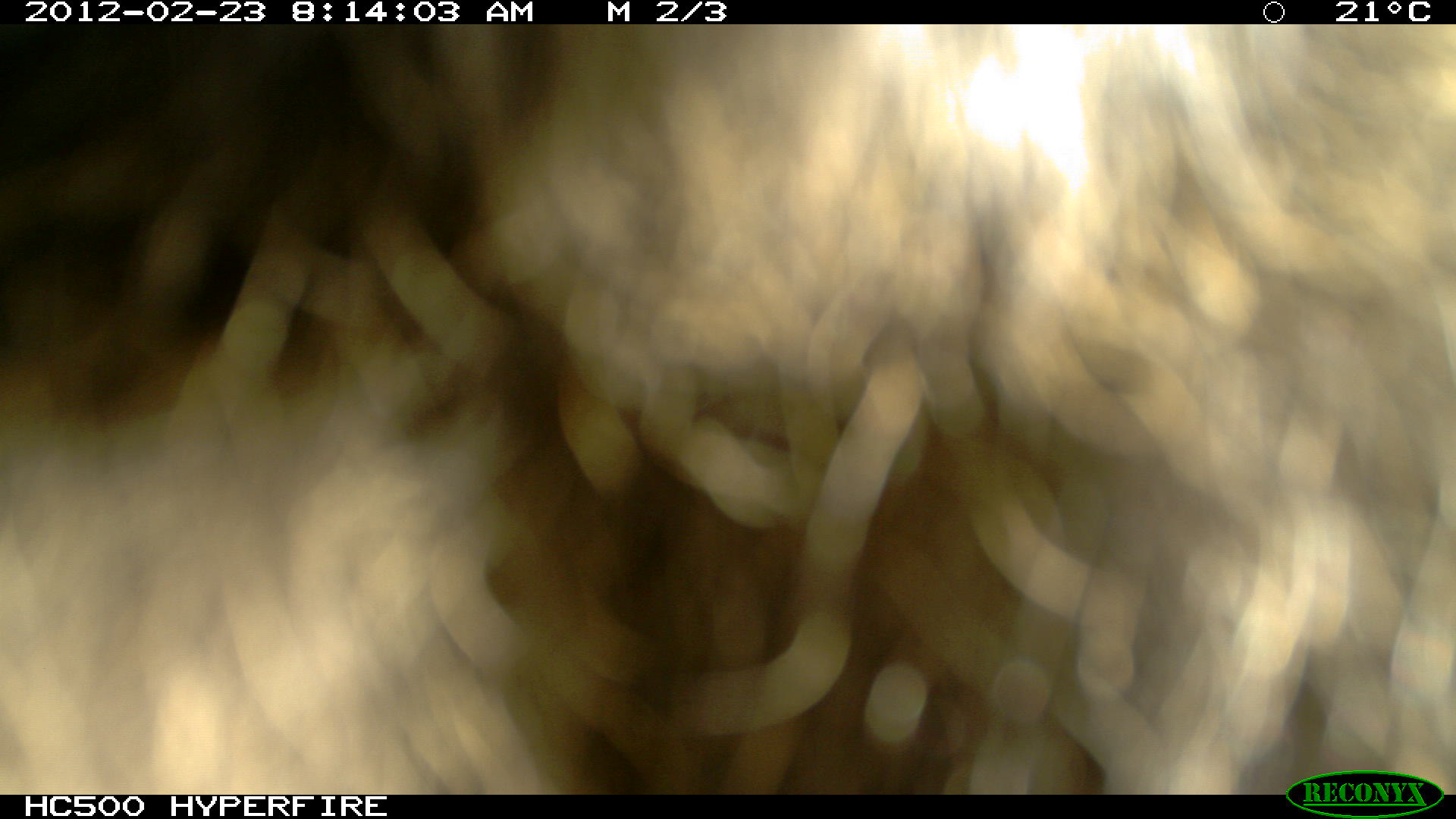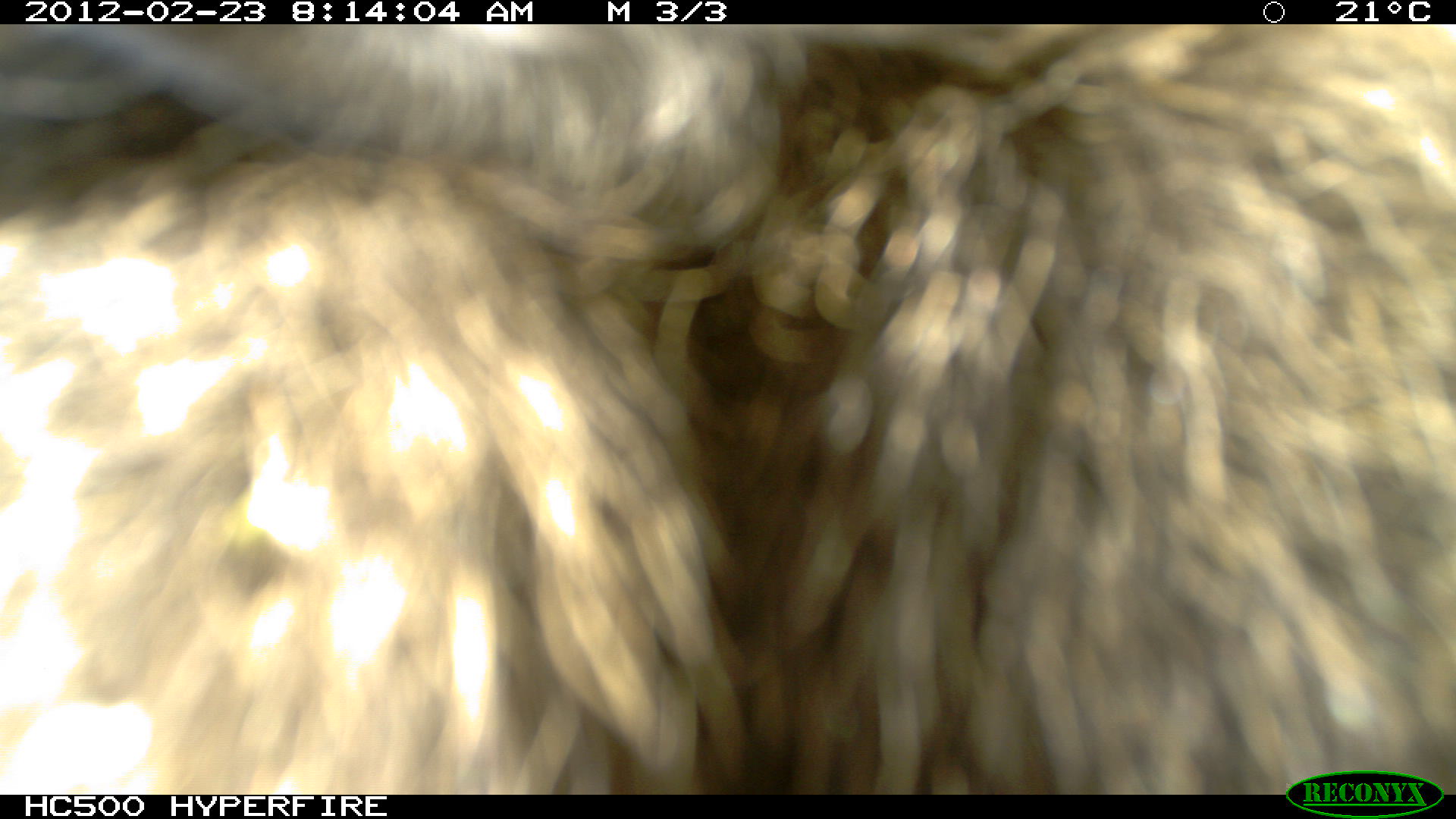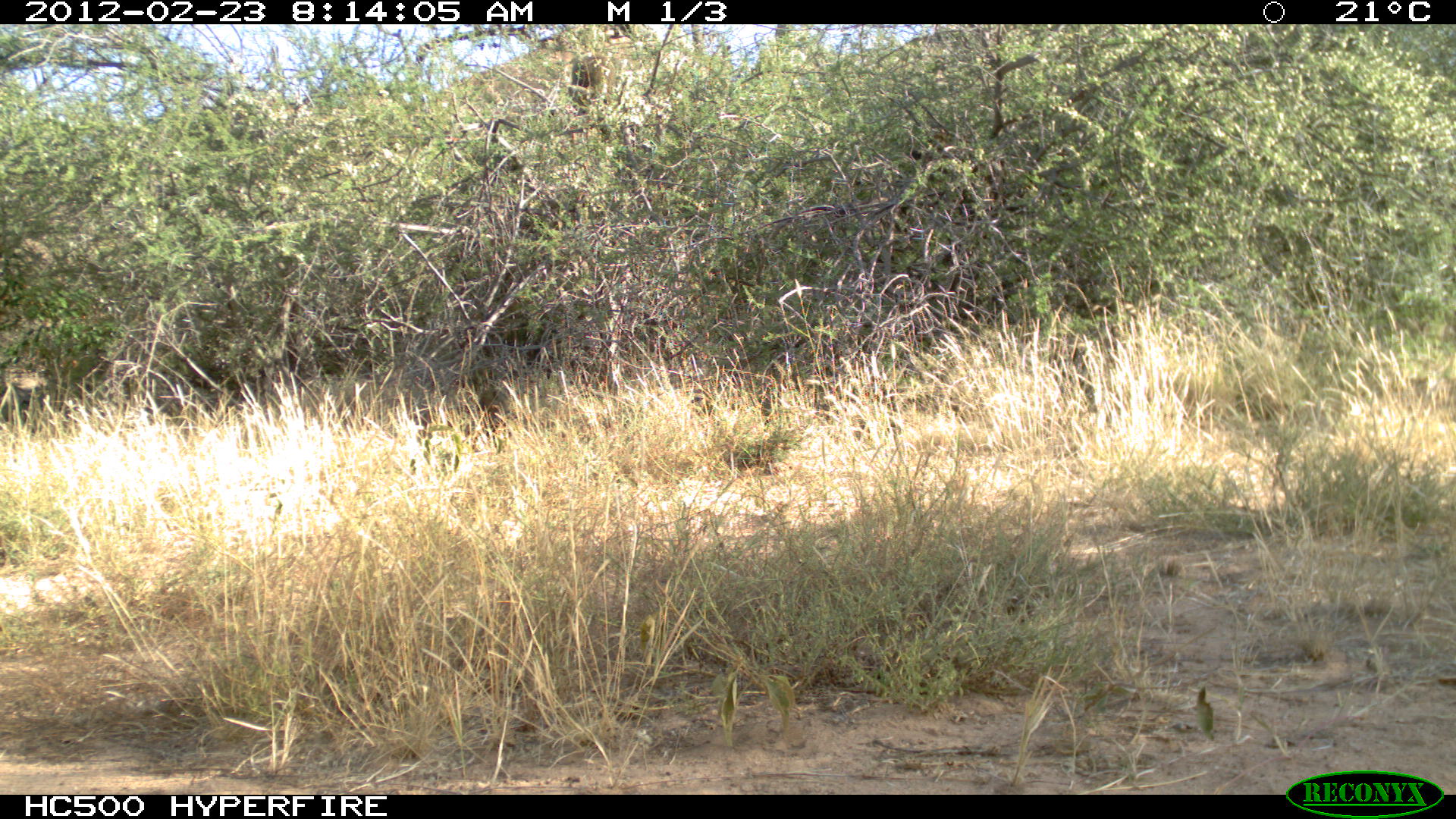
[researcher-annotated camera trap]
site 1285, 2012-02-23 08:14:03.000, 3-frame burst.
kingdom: Animalia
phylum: Chordata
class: Mammalia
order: Primates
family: Cercopithecidae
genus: Papio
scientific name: Papio anubis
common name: olive baboon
Papio anubis (olive baboon), count 1.